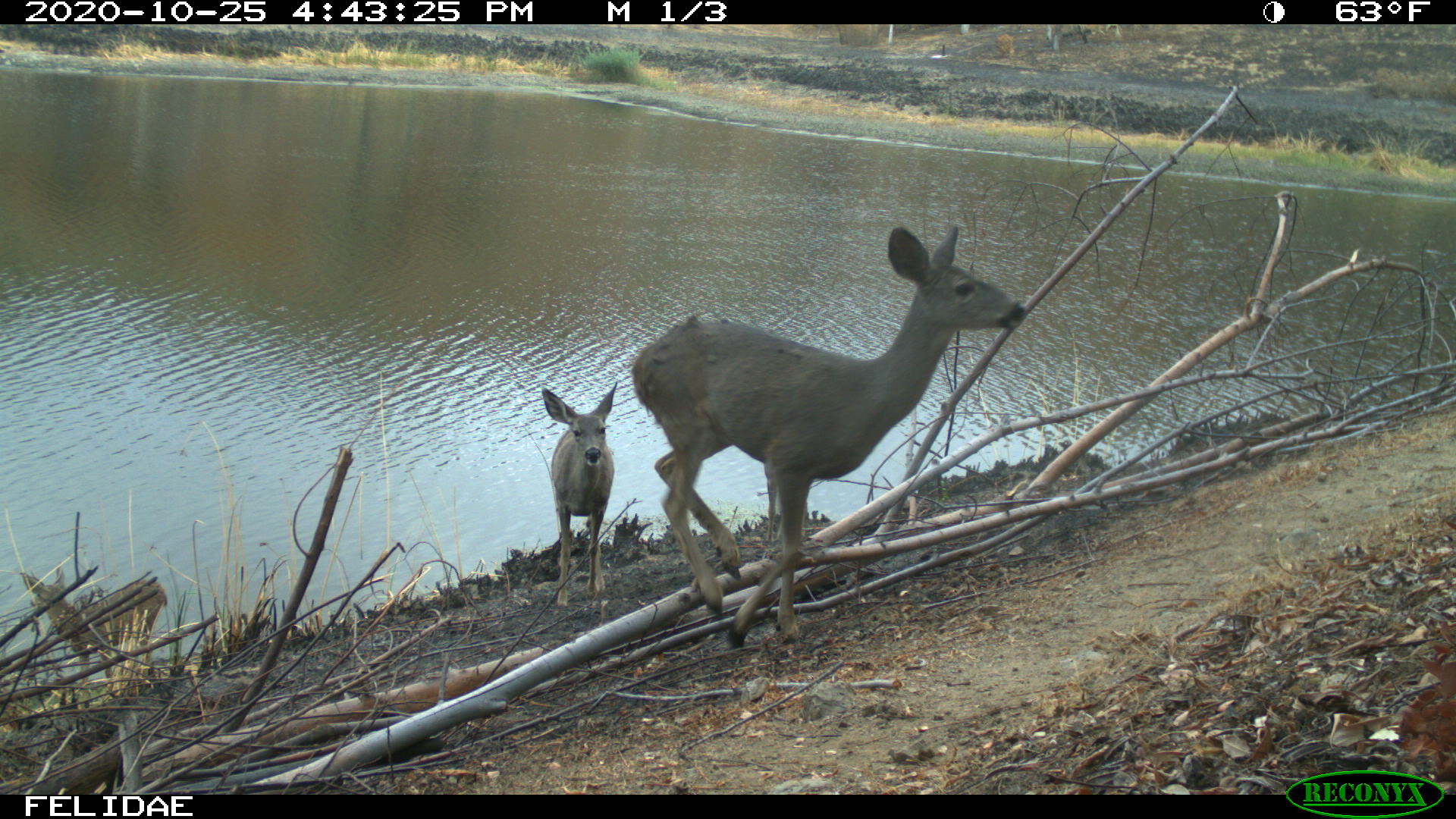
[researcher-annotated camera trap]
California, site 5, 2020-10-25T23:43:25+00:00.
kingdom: Animalia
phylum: Chordata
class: Mammalia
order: Artiodactyla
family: Cervidae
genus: Odocoileus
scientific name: Odocoileus hemionus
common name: mule deer